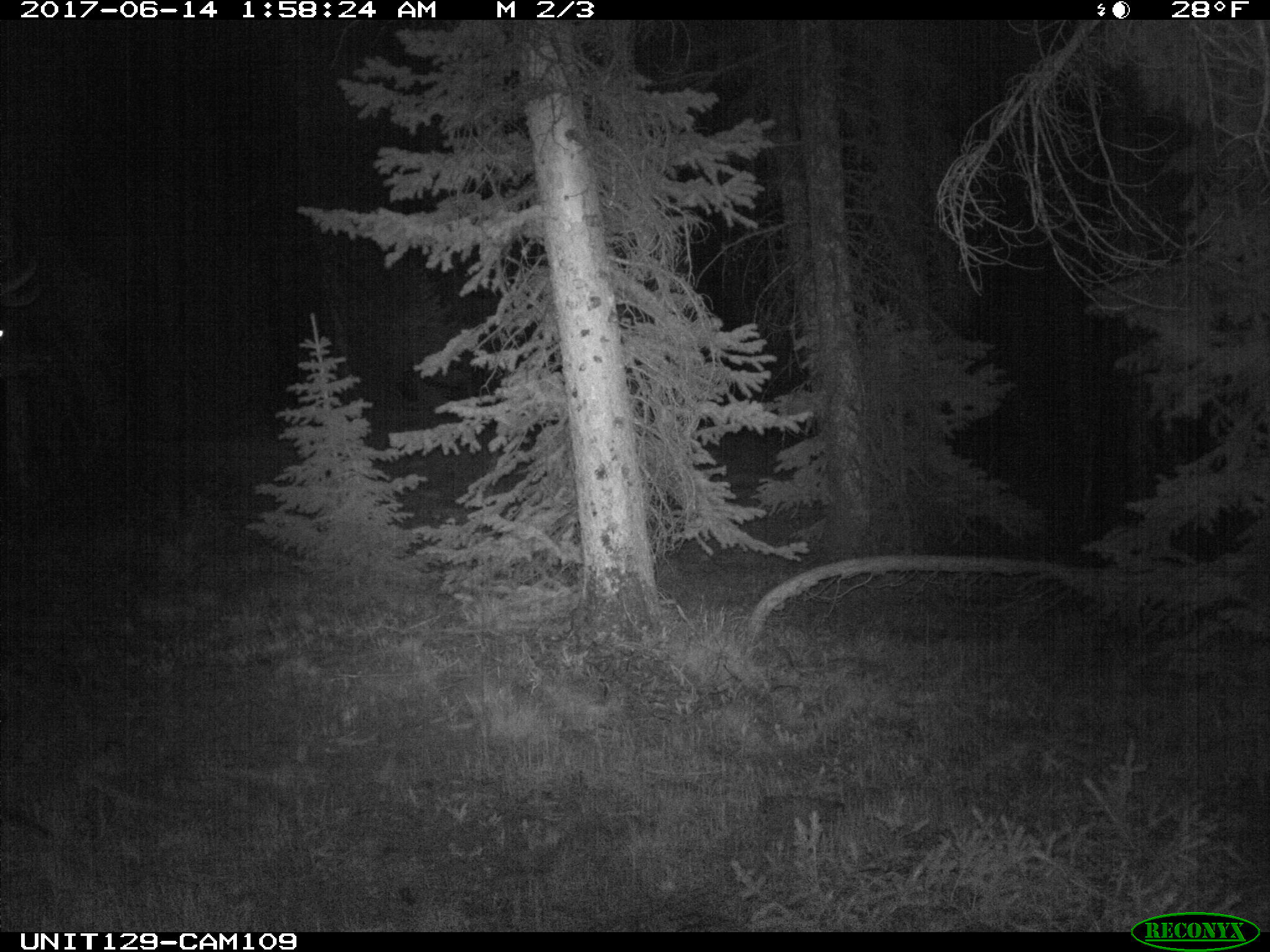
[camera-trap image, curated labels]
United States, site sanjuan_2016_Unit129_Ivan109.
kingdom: Animalia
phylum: Chordata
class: Mammalia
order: Artiodactyla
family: Cervidae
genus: Cervus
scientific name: Cervus elaphus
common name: red deer